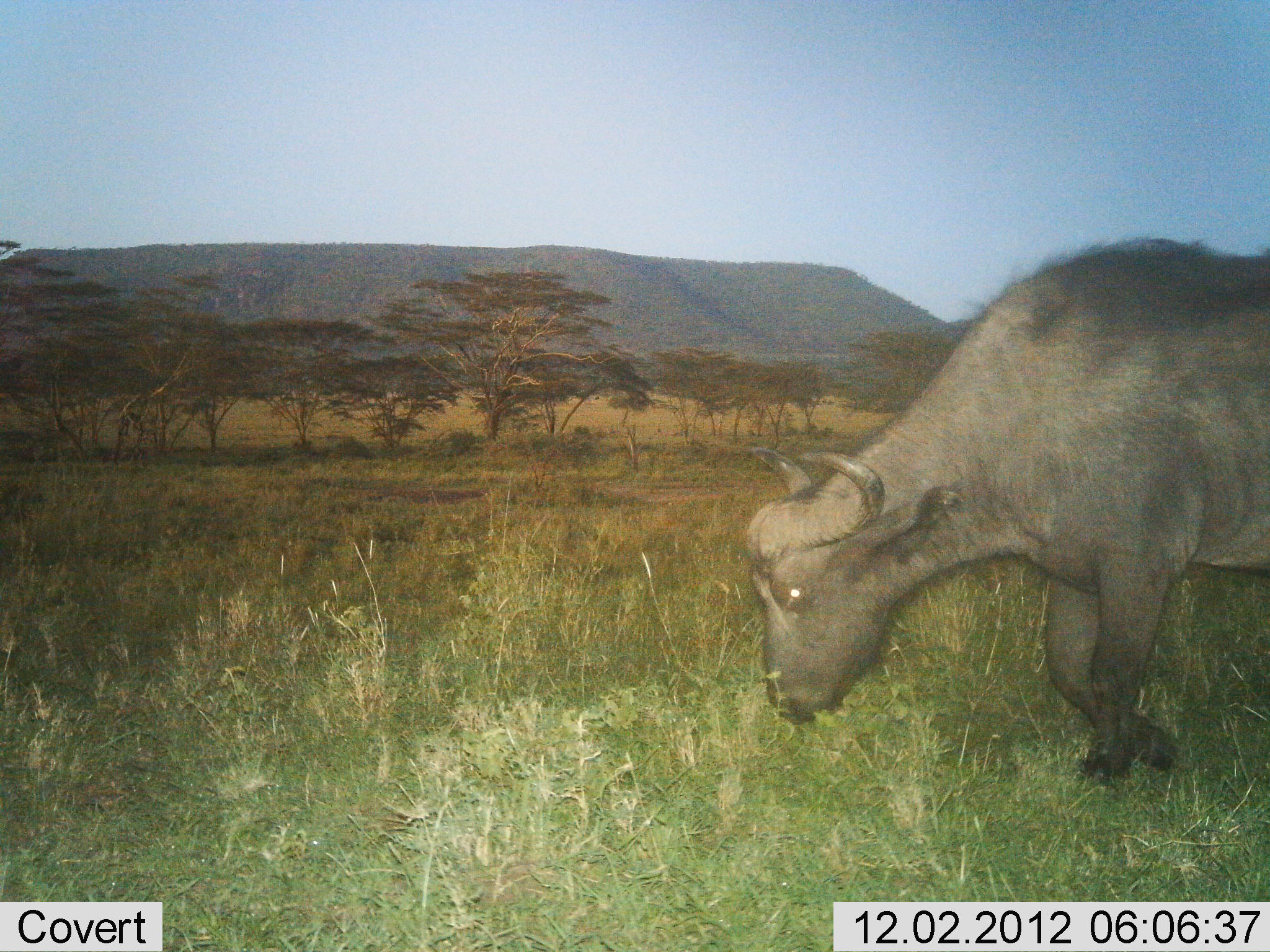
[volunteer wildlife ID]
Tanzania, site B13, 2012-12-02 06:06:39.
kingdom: Animalia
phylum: Chordata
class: Mammalia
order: Artiodactyla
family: Bovidae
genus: Syncerus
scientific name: Syncerus caffer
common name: cape buffalo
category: buffalo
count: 1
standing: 0%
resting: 0%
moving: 50%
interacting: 0%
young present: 0%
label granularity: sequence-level